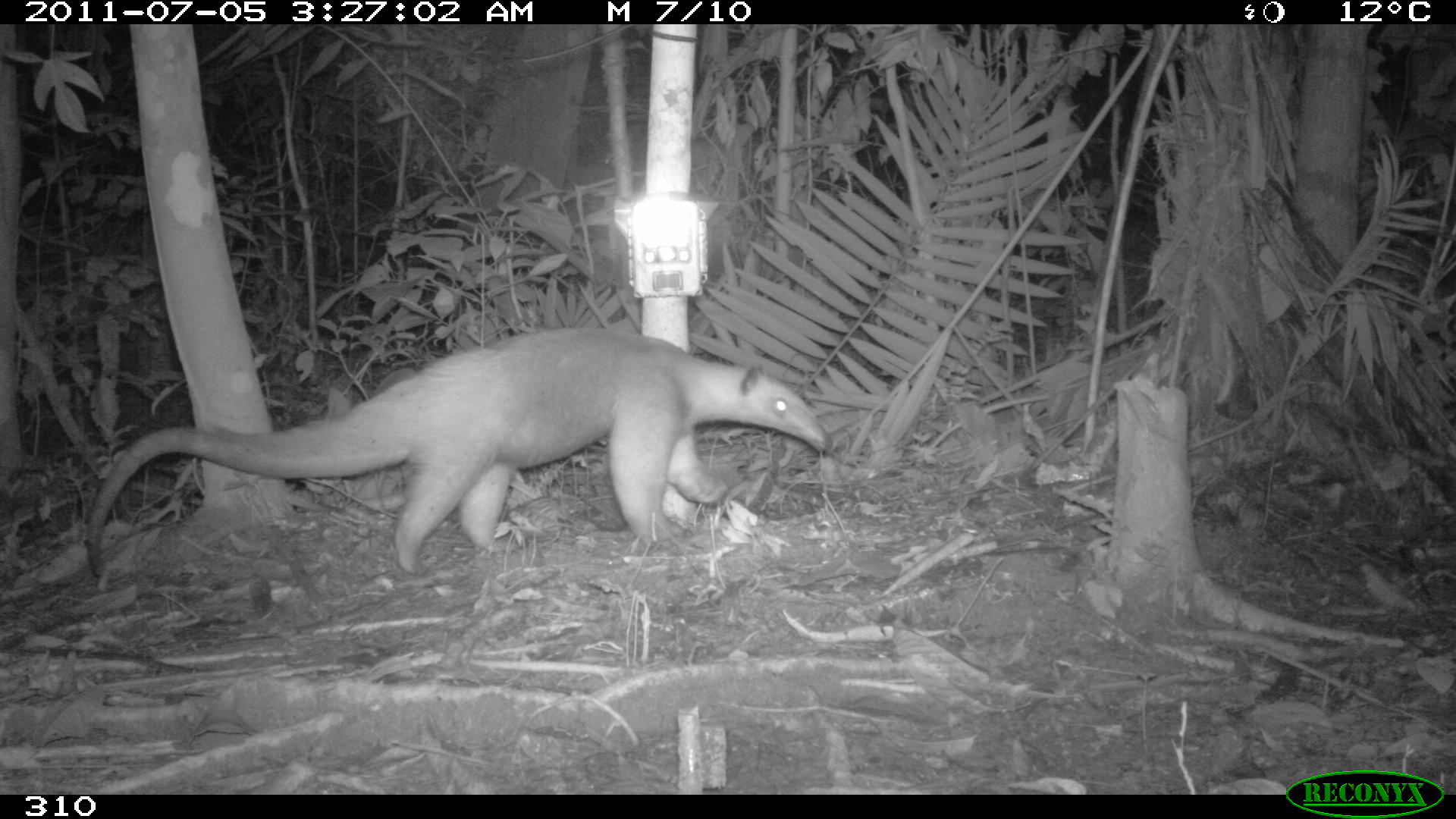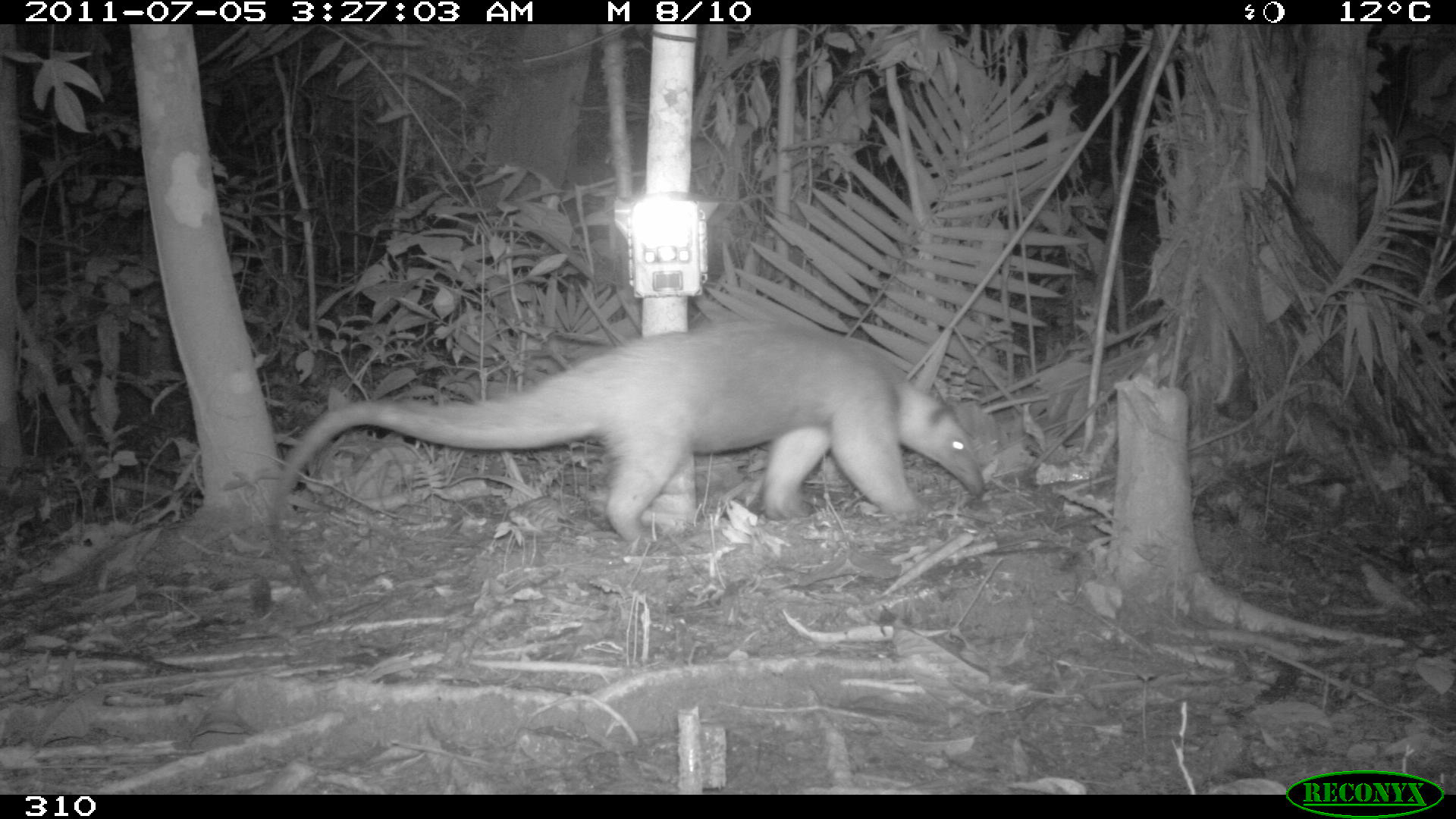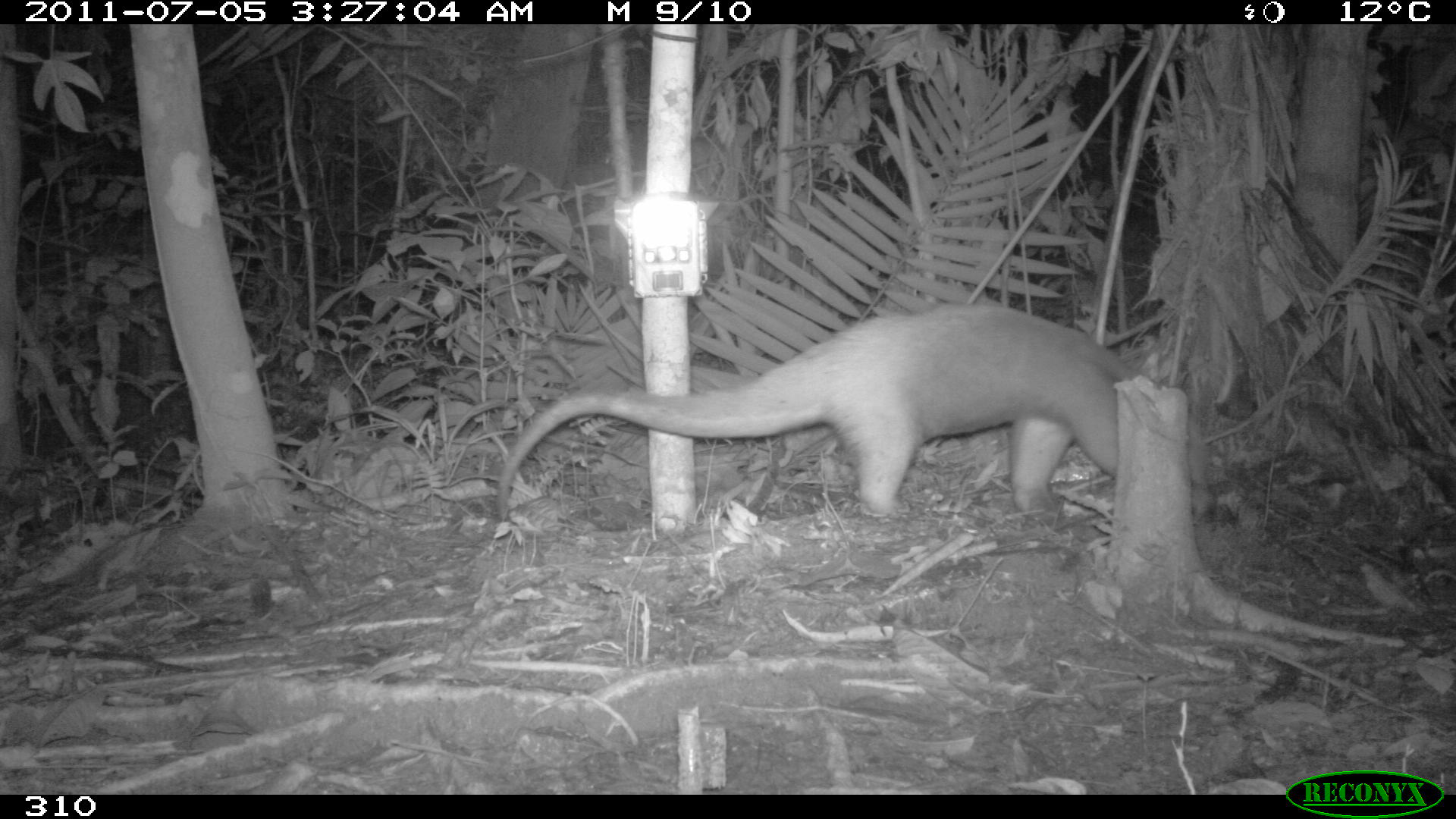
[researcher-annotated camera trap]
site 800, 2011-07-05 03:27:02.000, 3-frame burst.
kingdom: Animalia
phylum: Chordata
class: Mammalia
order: Pilosa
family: Myrmecophagidae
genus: Tamandua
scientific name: Tamandua tetradactyla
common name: southern tamandua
Tamandua tetradactyla (southern tamandua).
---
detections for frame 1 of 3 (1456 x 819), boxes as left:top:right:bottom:
tamandua tetradactyla: 83:324:833:580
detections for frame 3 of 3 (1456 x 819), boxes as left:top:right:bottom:
tamandua tetradactyla: 493:302:1190:522